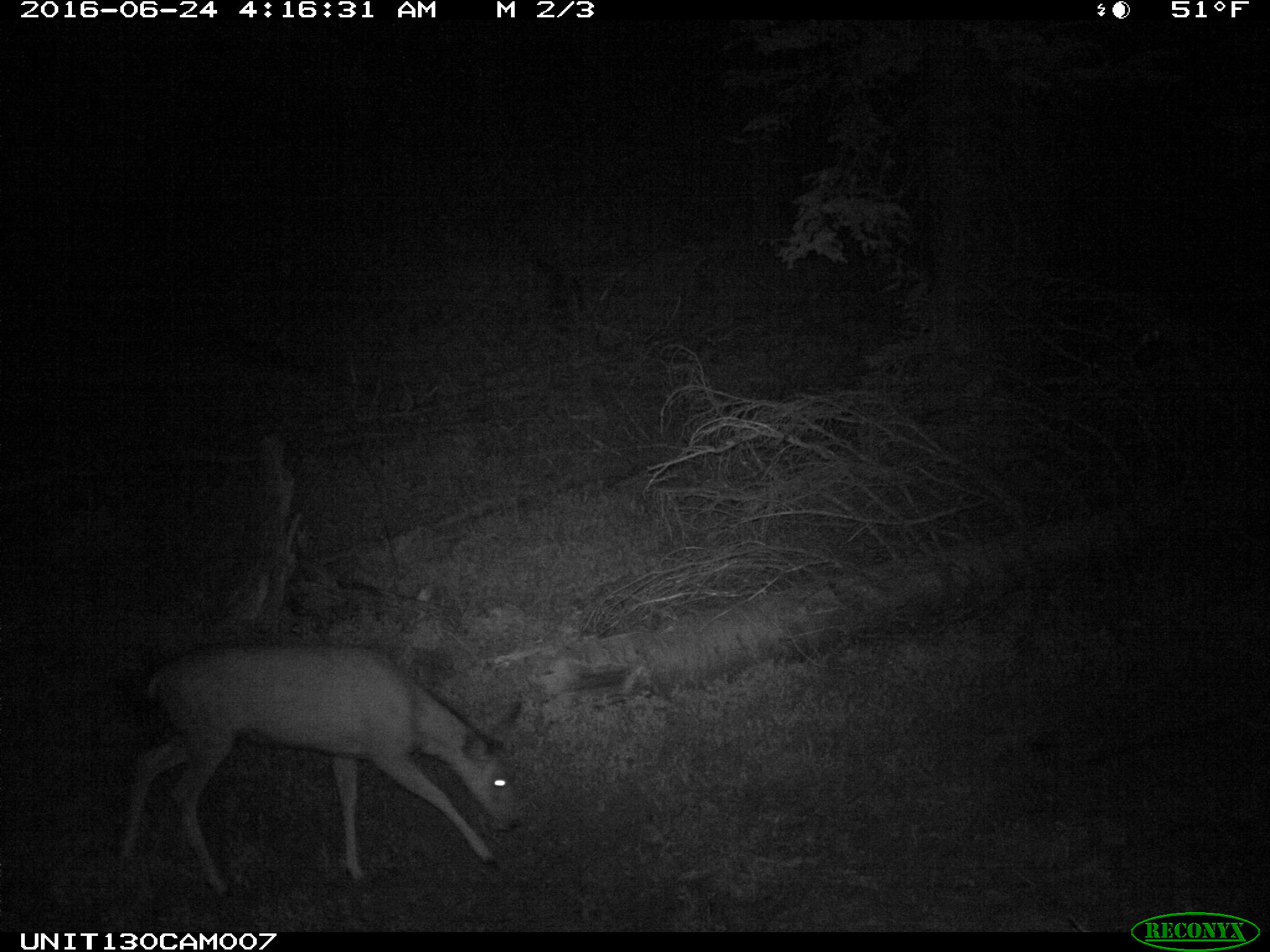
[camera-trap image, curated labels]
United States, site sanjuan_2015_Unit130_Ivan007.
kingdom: Animalia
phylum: Chordata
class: Mammalia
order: Artiodactyla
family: Cervidae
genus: Odocoileus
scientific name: Odocoileus hemionus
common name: mule deer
Odocoileus hemionus (mule deer).